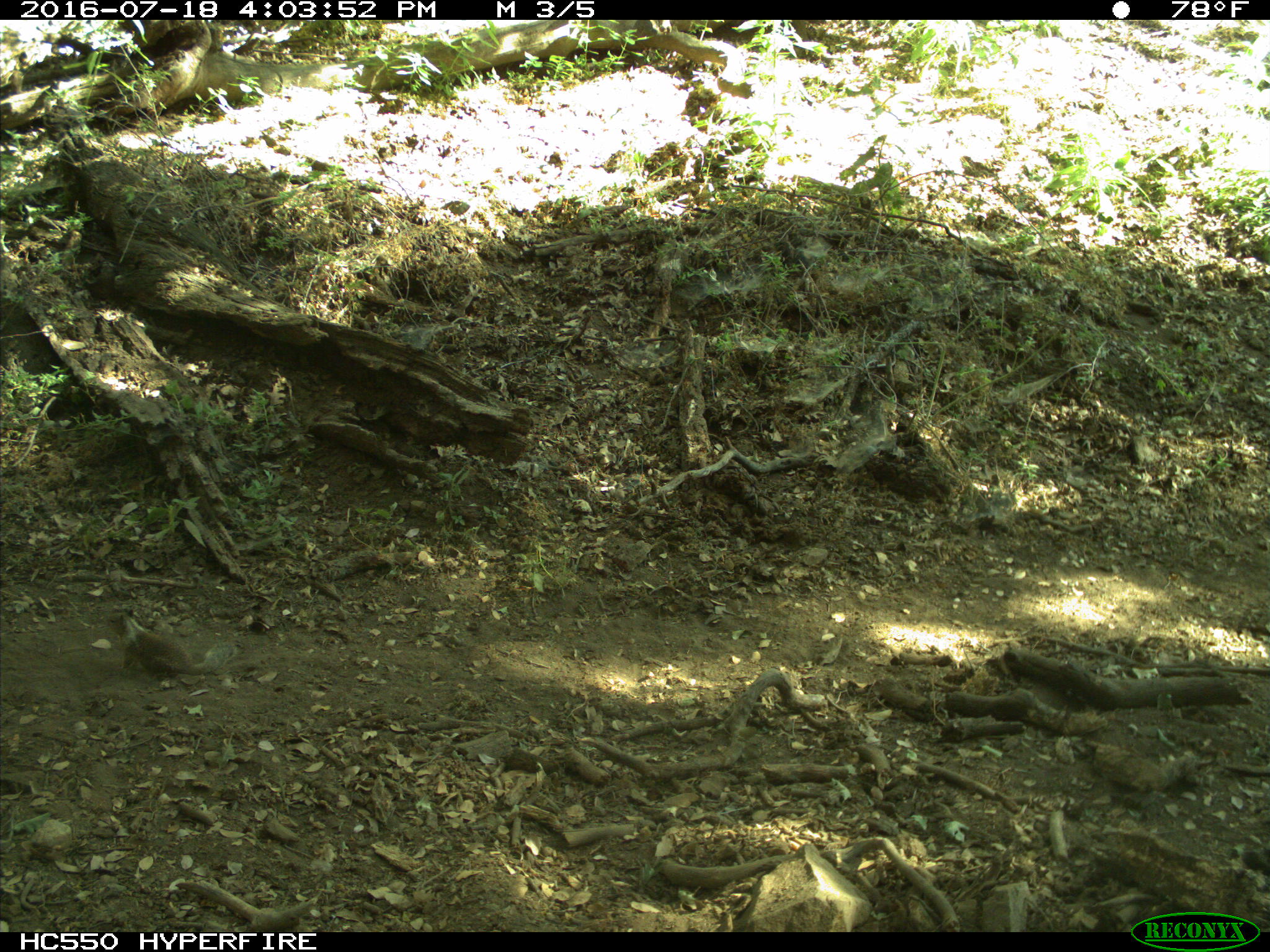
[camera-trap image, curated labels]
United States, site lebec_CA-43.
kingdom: Animalia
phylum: Chordata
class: Mammalia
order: Rodentia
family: Sciuridae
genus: Otospermophilus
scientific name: Otospermophilus beecheyi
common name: california ground squirrel